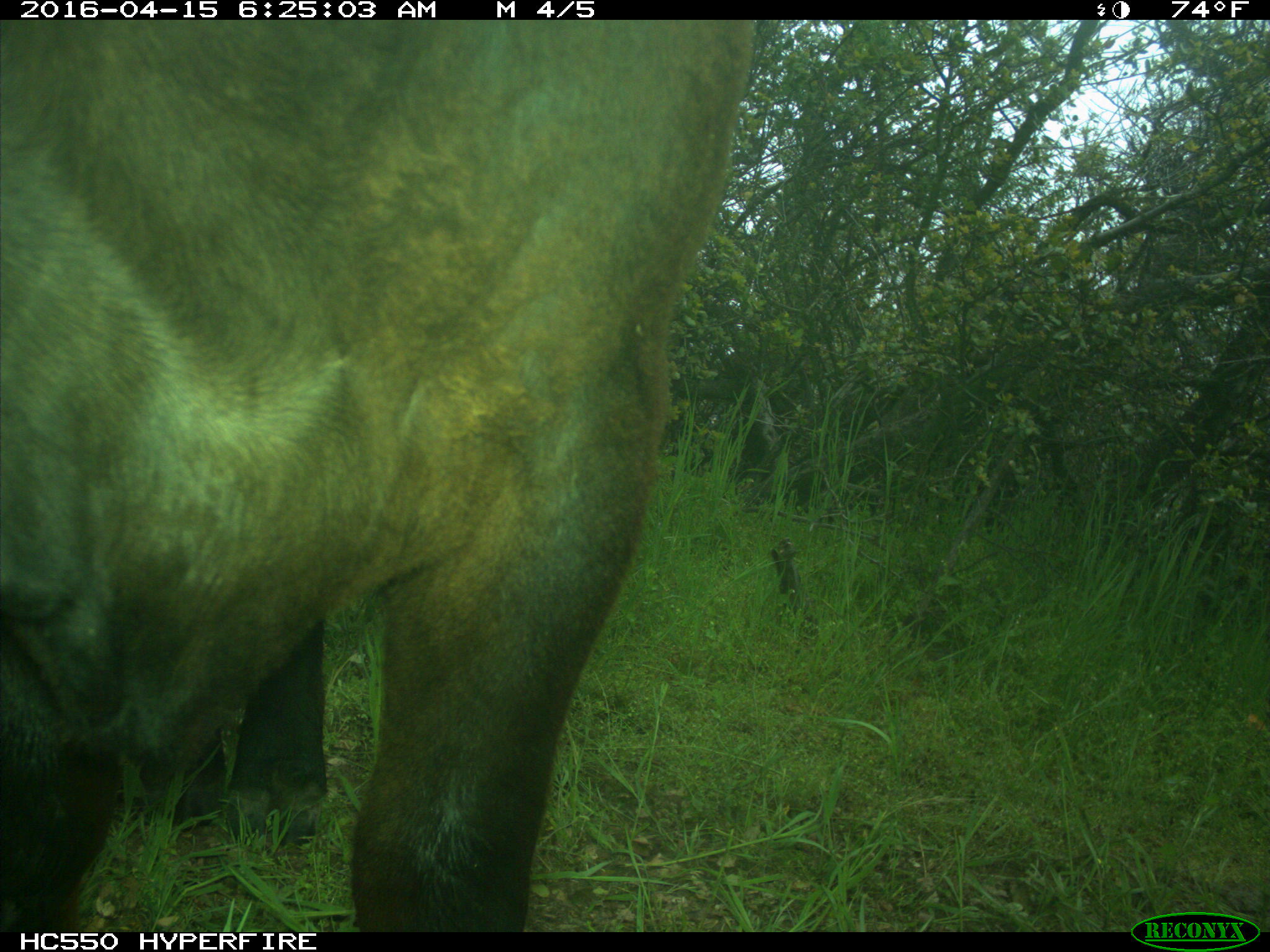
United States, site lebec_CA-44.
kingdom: Animalia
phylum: Chordata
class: Mammalia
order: Artiodactyla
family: Bovidae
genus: Bos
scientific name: Bos taurus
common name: domestic cow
Bos taurus (domestic cow).